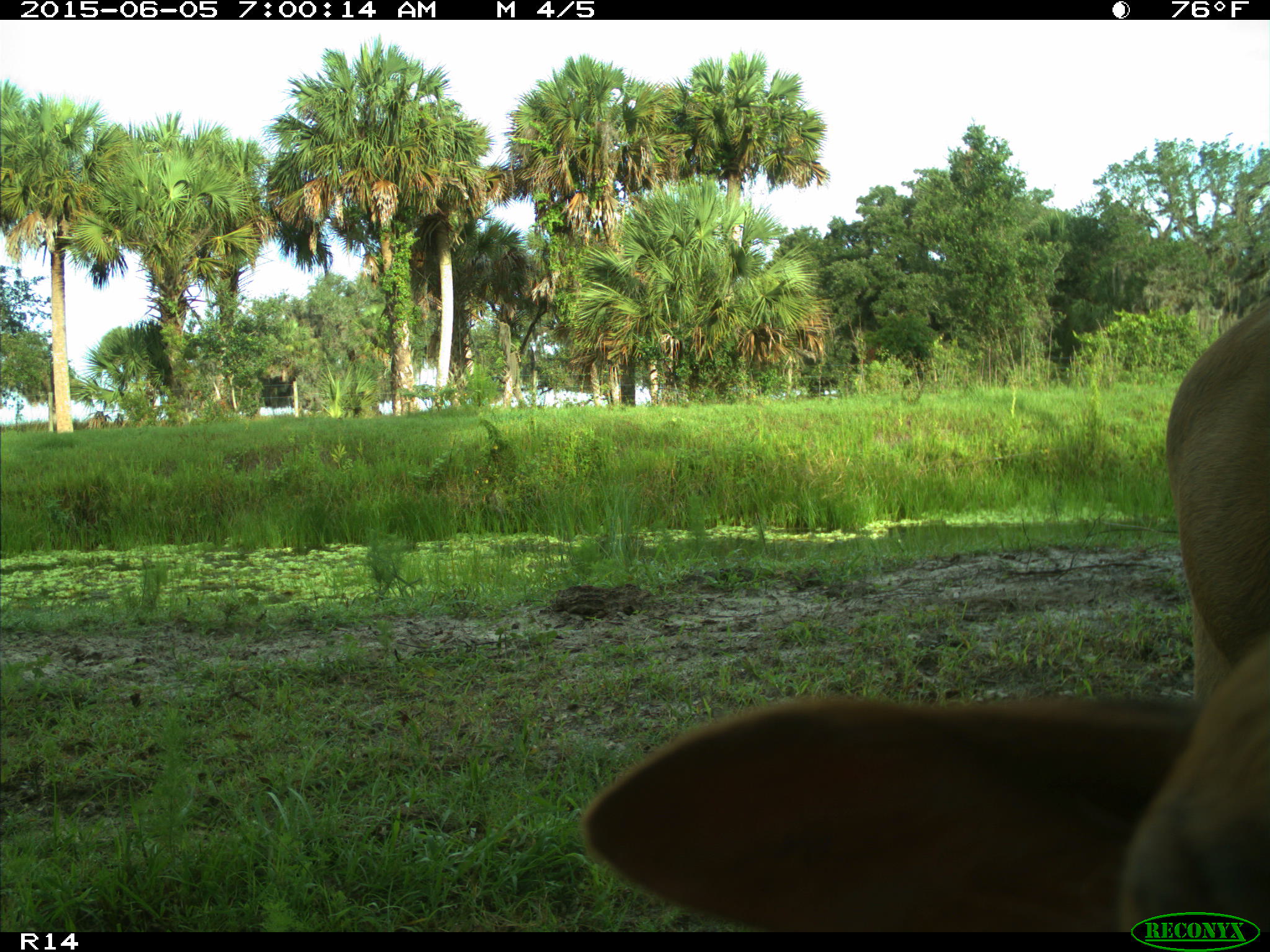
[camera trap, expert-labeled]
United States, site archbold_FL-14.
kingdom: Animalia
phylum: Chordata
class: Mammalia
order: Artiodactyla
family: Bovidae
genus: Bos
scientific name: Bos taurus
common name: domestic cow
Bos taurus (domestic cow).